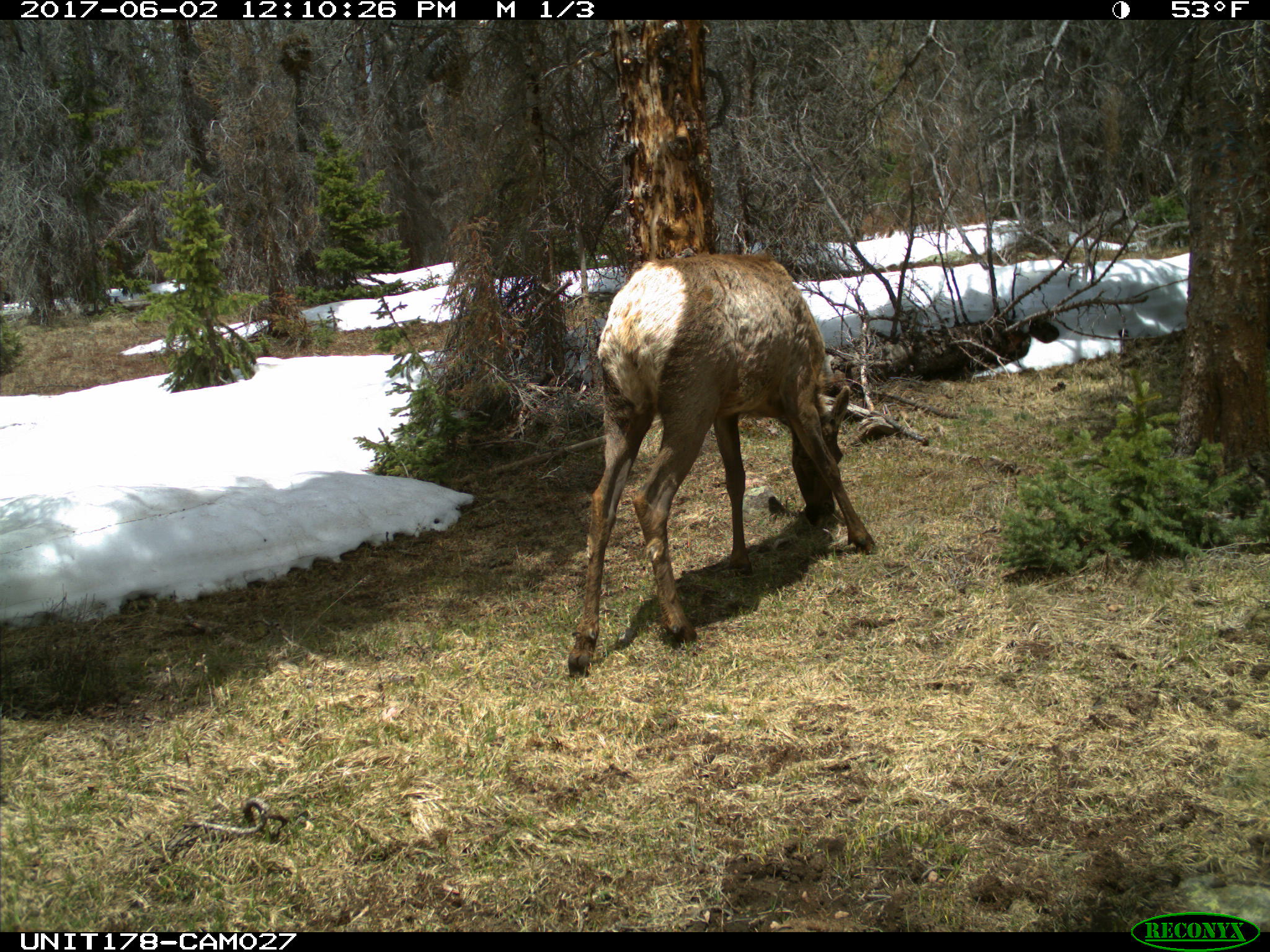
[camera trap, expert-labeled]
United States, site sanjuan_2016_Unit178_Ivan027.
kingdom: Animalia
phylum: Chordata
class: Mammalia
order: Artiodactyla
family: Cervidae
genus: Cervus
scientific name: Cervus elaphus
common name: red deer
Cervus elaphus (red deer).